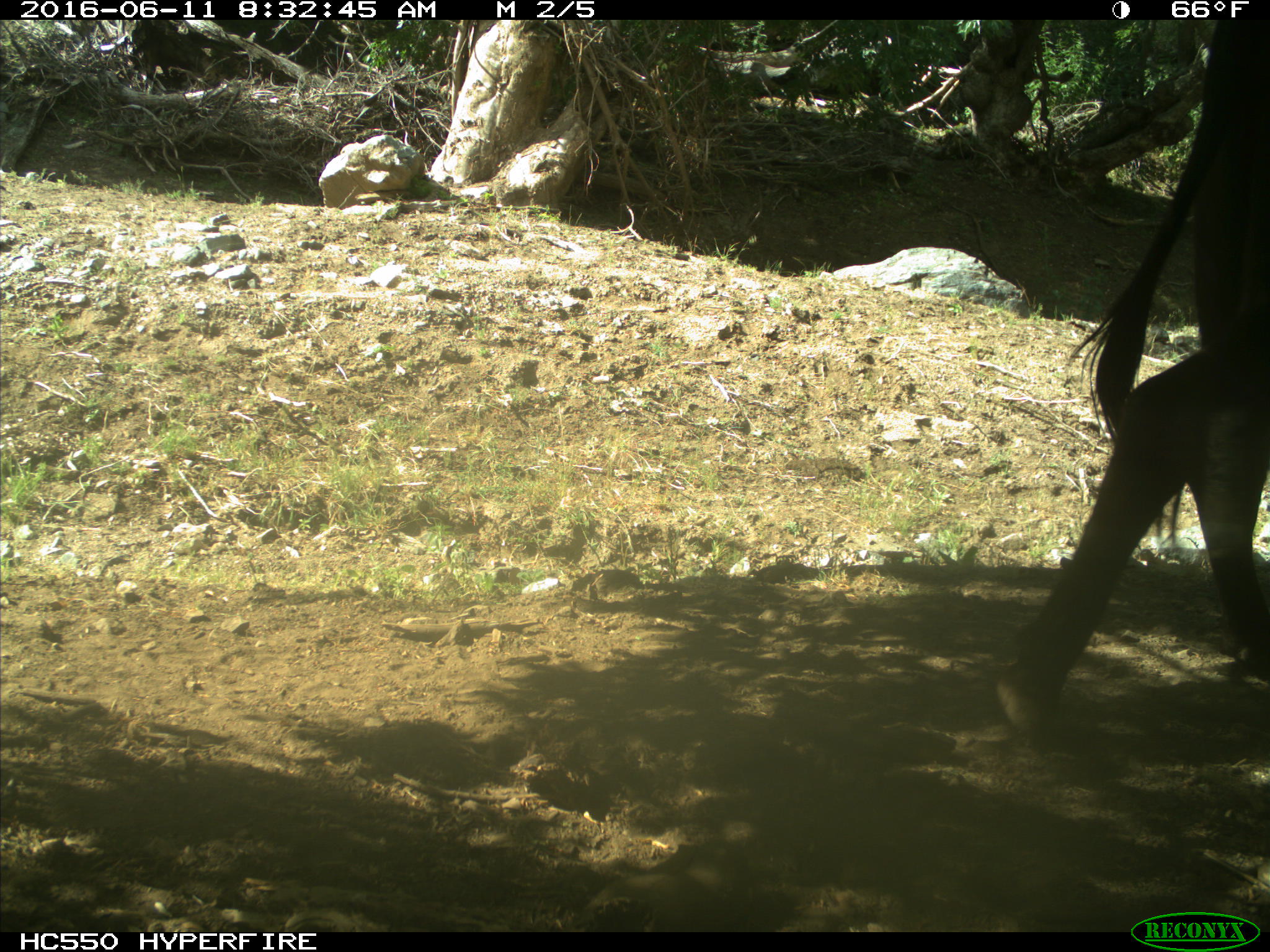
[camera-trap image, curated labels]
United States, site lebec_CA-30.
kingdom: Animalia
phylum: Chordata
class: Mammalia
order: Artiodactyla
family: Bovidae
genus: Bos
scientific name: Bos taurus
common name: domestic cow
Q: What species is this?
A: Bos taurus (domestic cow).